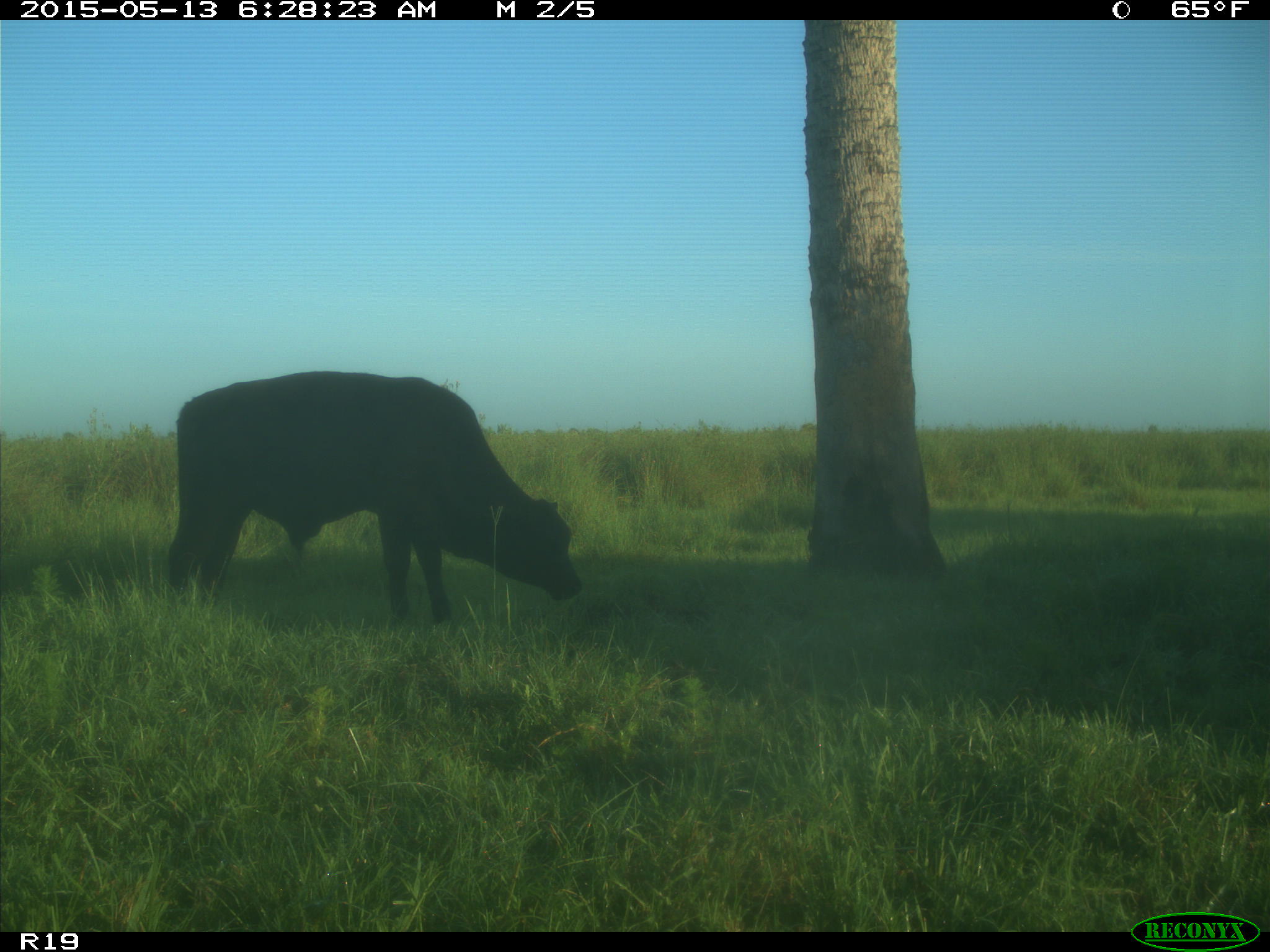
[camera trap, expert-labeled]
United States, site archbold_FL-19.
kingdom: Animalia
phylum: Chordata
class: Mammalia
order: Artiodactyla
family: Bovidae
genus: Bos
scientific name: Bos taurus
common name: domestic cow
Bos taurus (domestic cow).